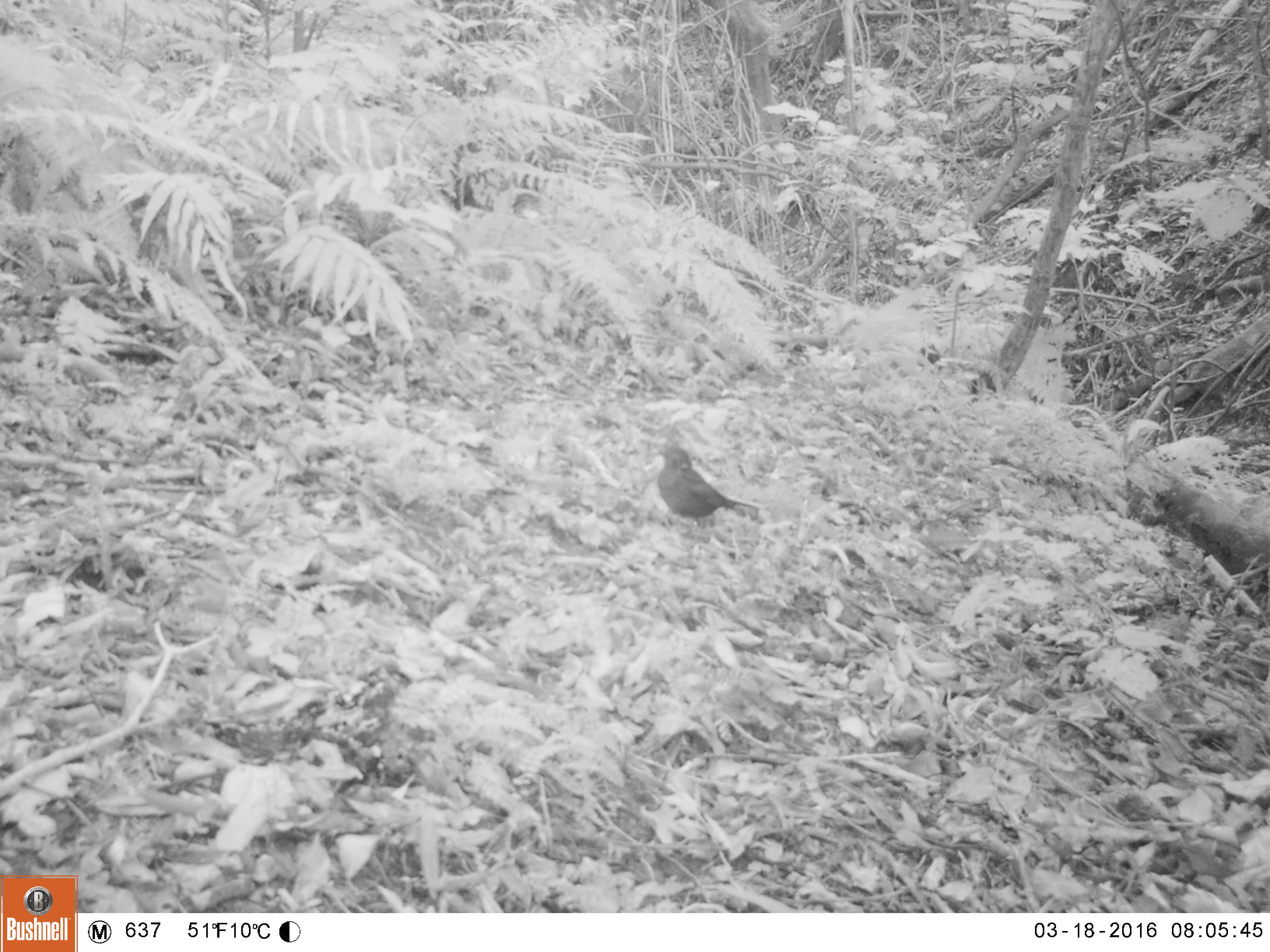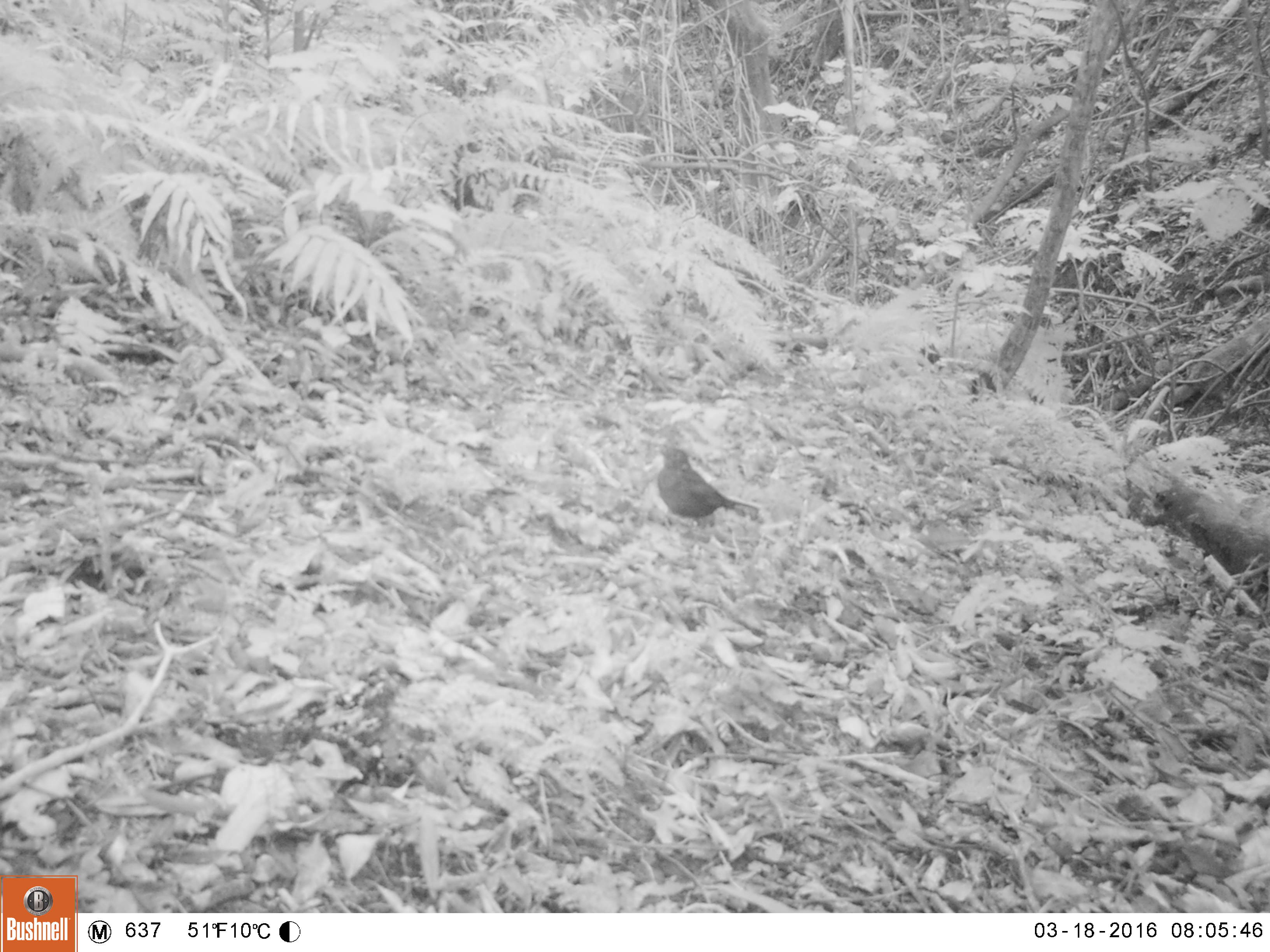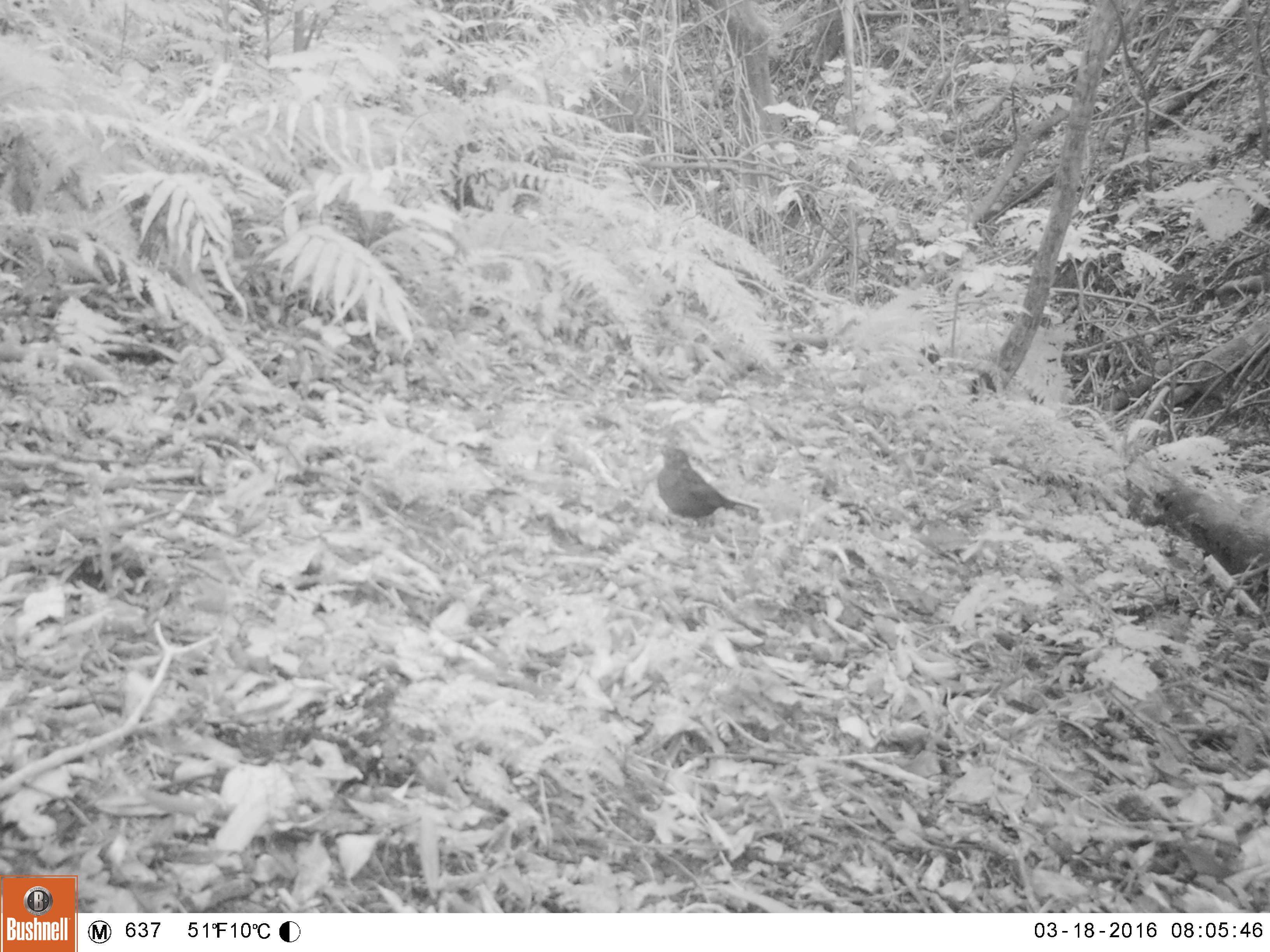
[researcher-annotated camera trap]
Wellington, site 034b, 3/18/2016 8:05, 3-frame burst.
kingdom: Animalia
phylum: Chordata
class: Aves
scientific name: Aves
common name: bird